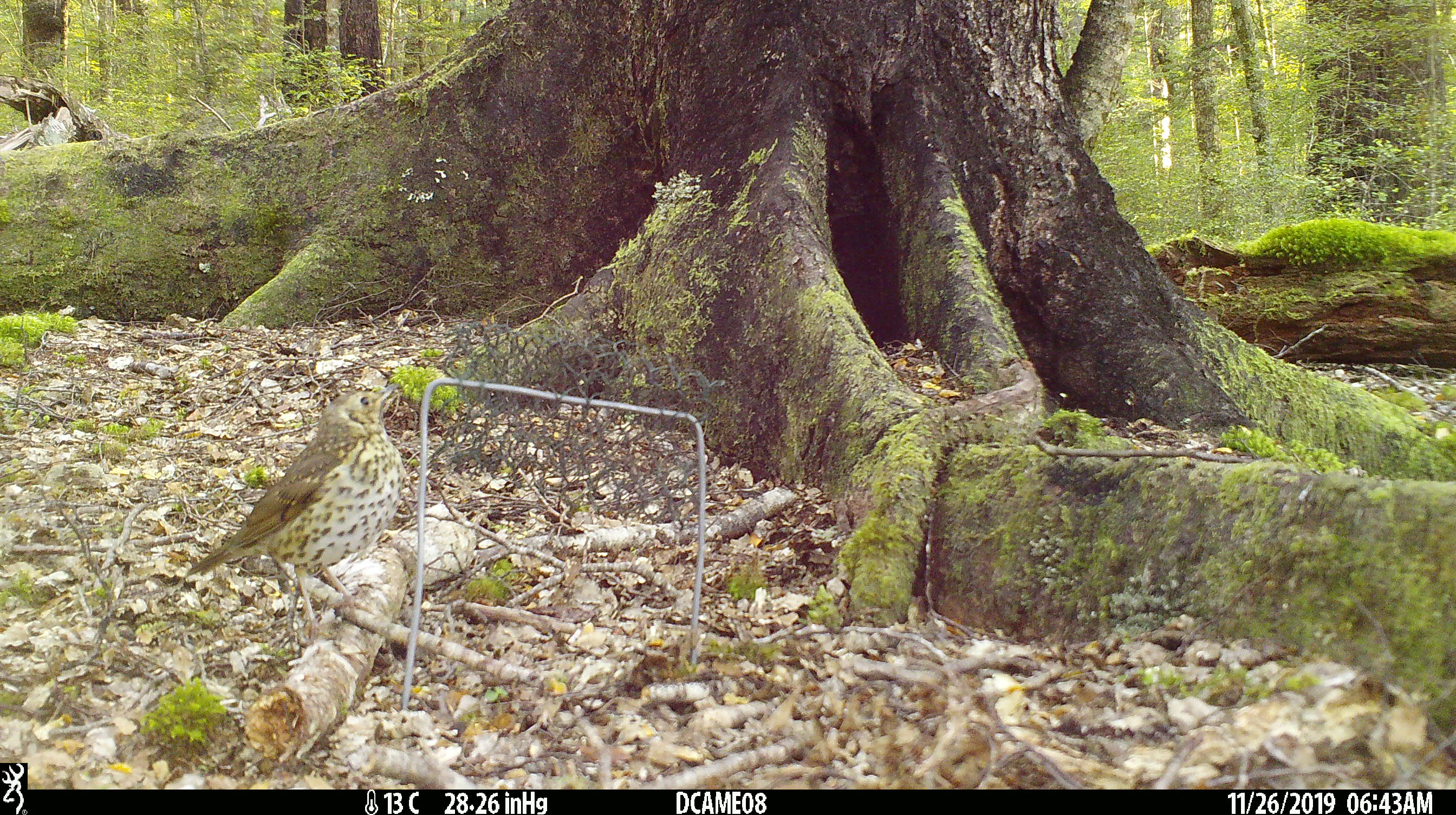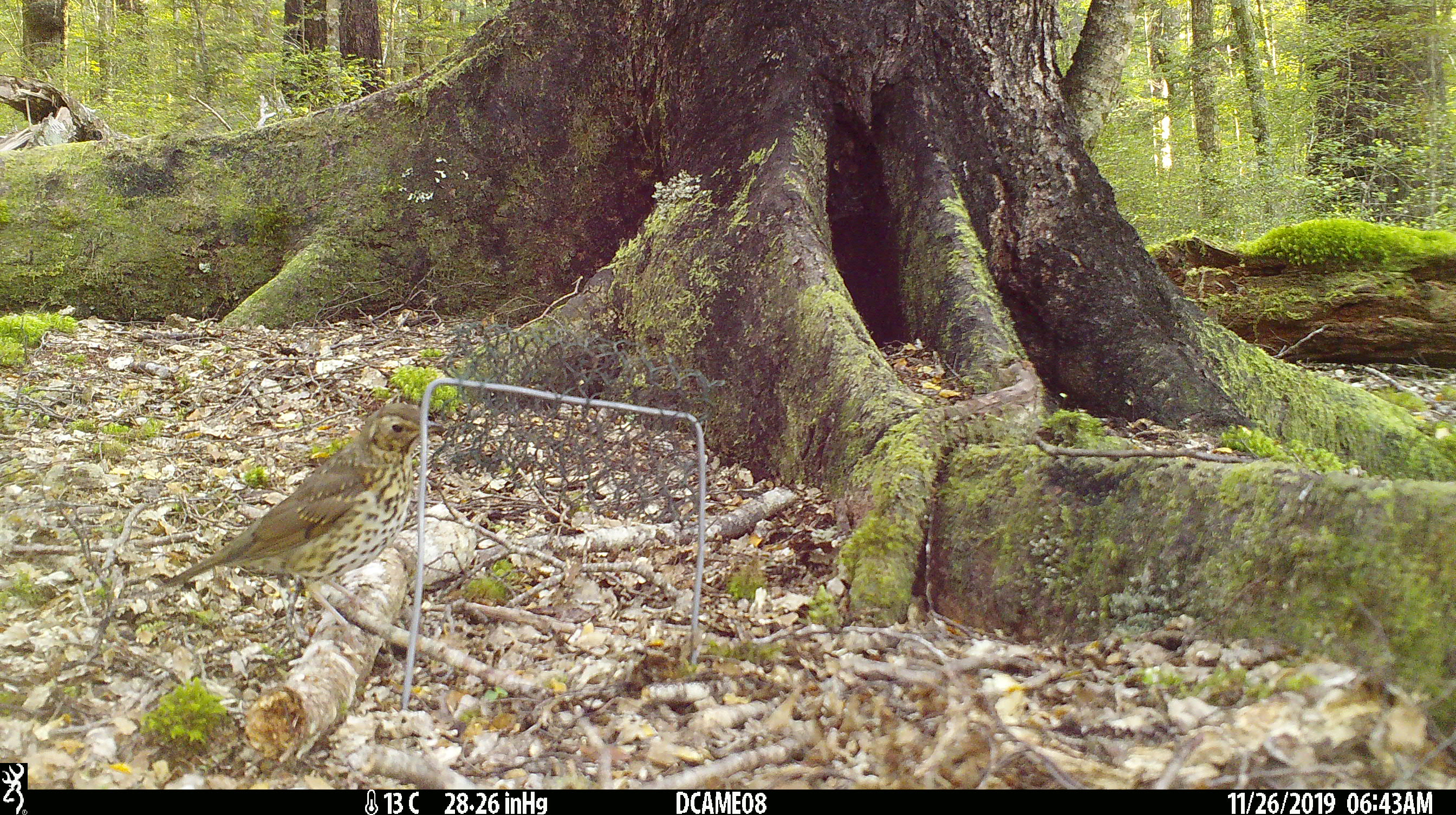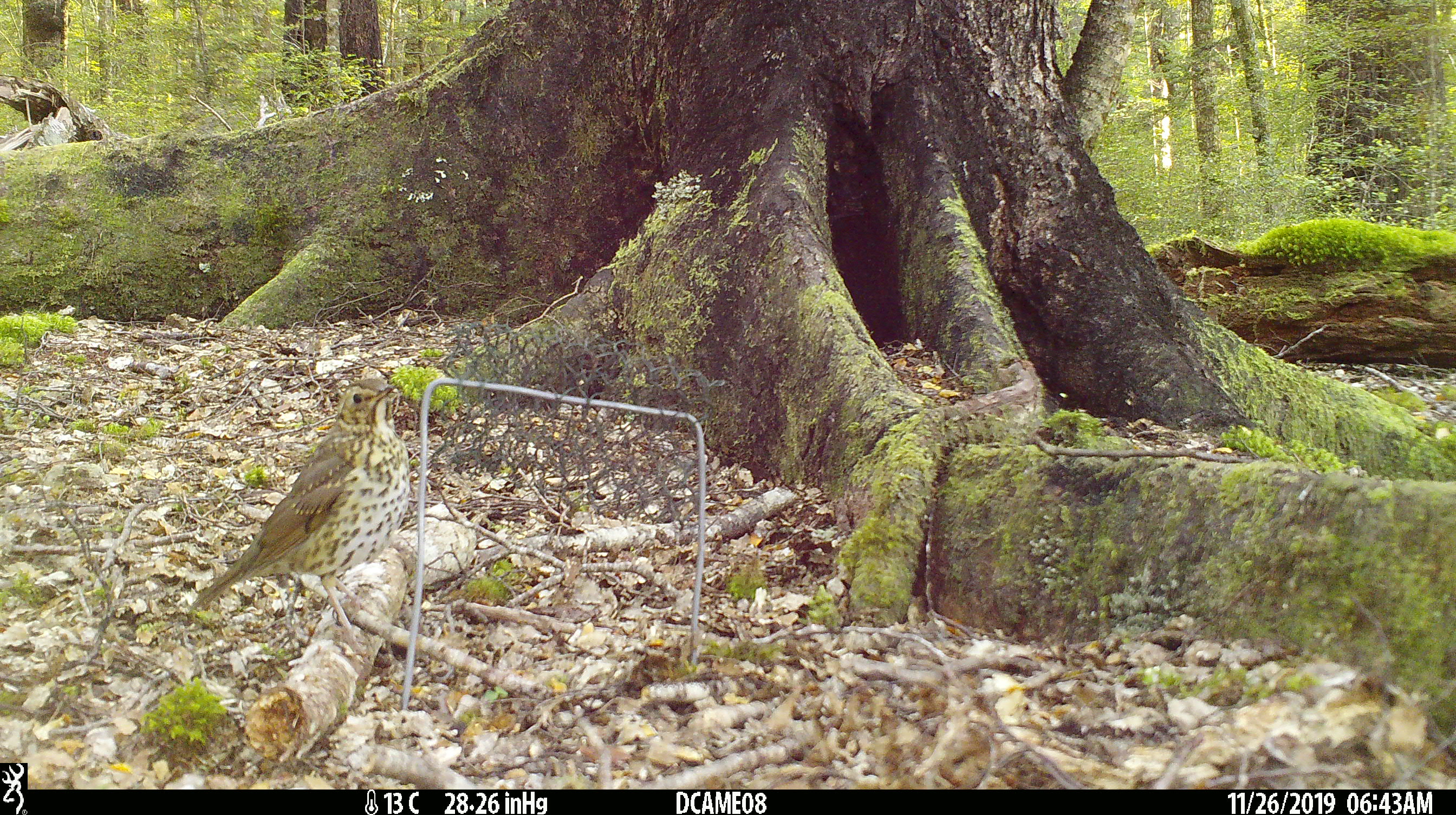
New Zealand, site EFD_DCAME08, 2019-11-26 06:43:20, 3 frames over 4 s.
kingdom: Animalia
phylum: Chordata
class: Aves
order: Passeriformes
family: Turdidae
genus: Turdus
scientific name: Turdus philomelos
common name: song thrush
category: thrush